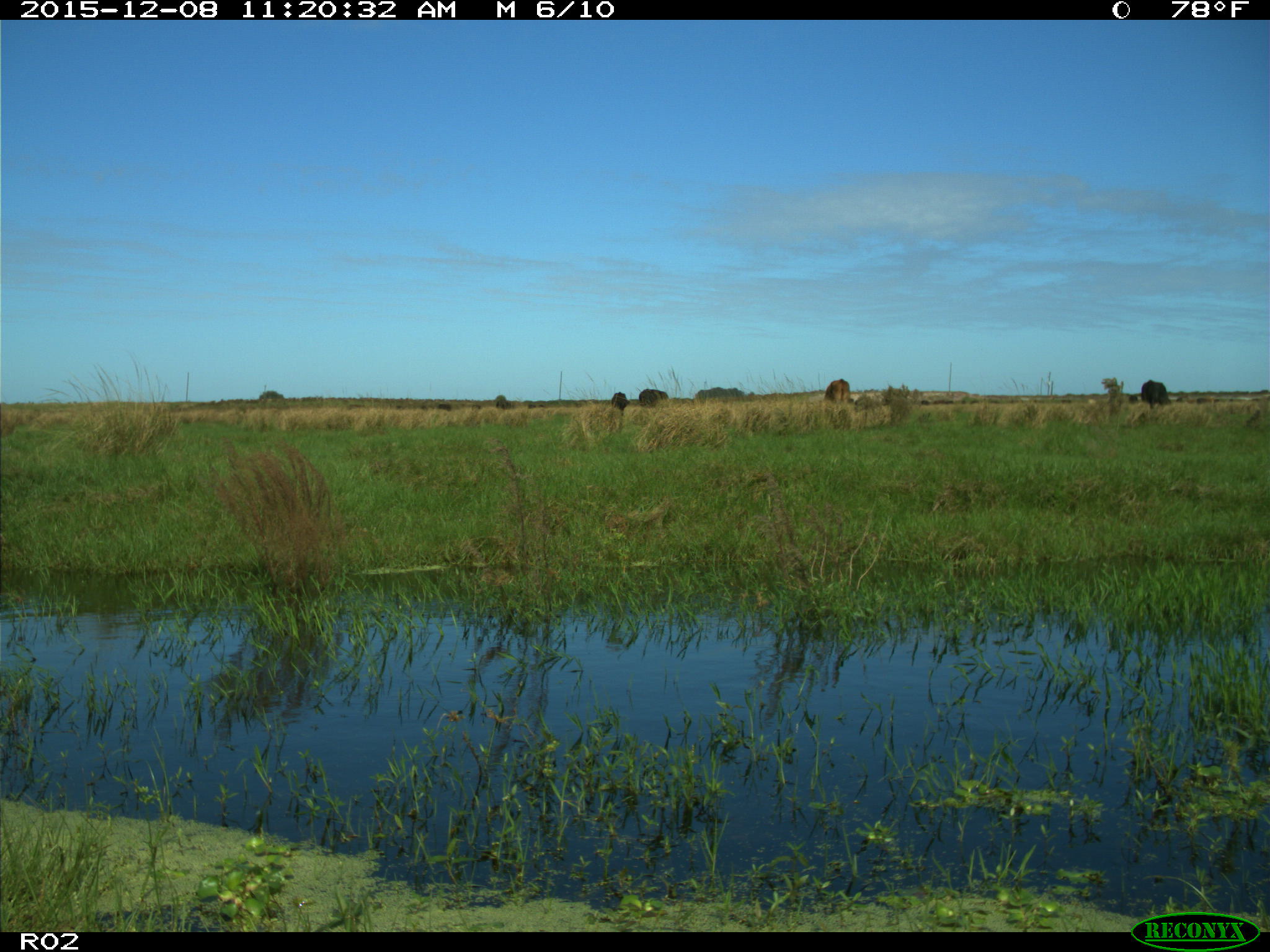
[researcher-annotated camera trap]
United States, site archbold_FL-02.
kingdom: Animalia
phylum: Chordata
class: Mammalia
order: Artiodactyla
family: Bovidae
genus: Bos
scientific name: Bos taurus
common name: domestic cow